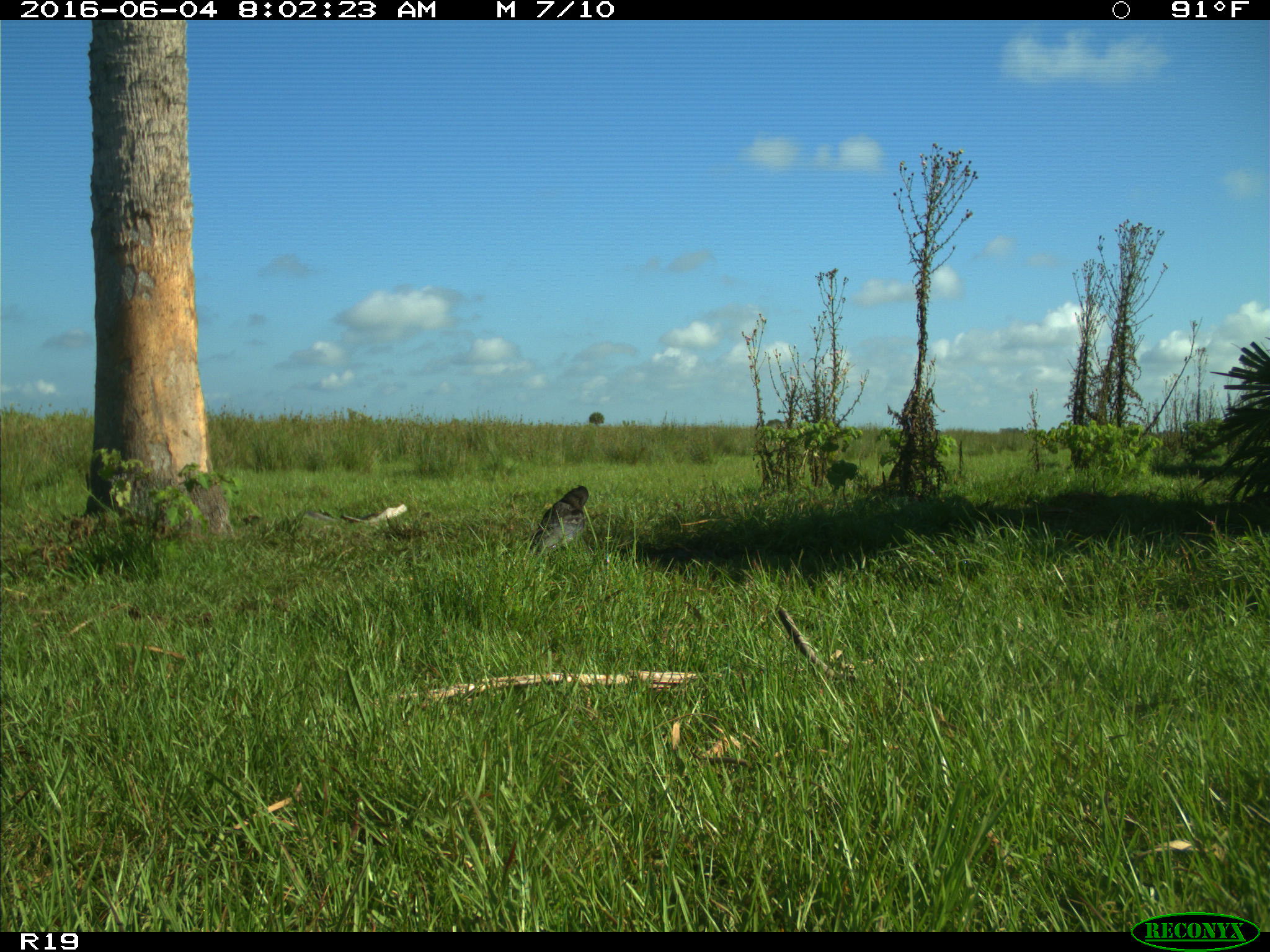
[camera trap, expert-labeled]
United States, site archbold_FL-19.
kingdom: Animalia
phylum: Chordata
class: Aves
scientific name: Aves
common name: birds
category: unidentified bird